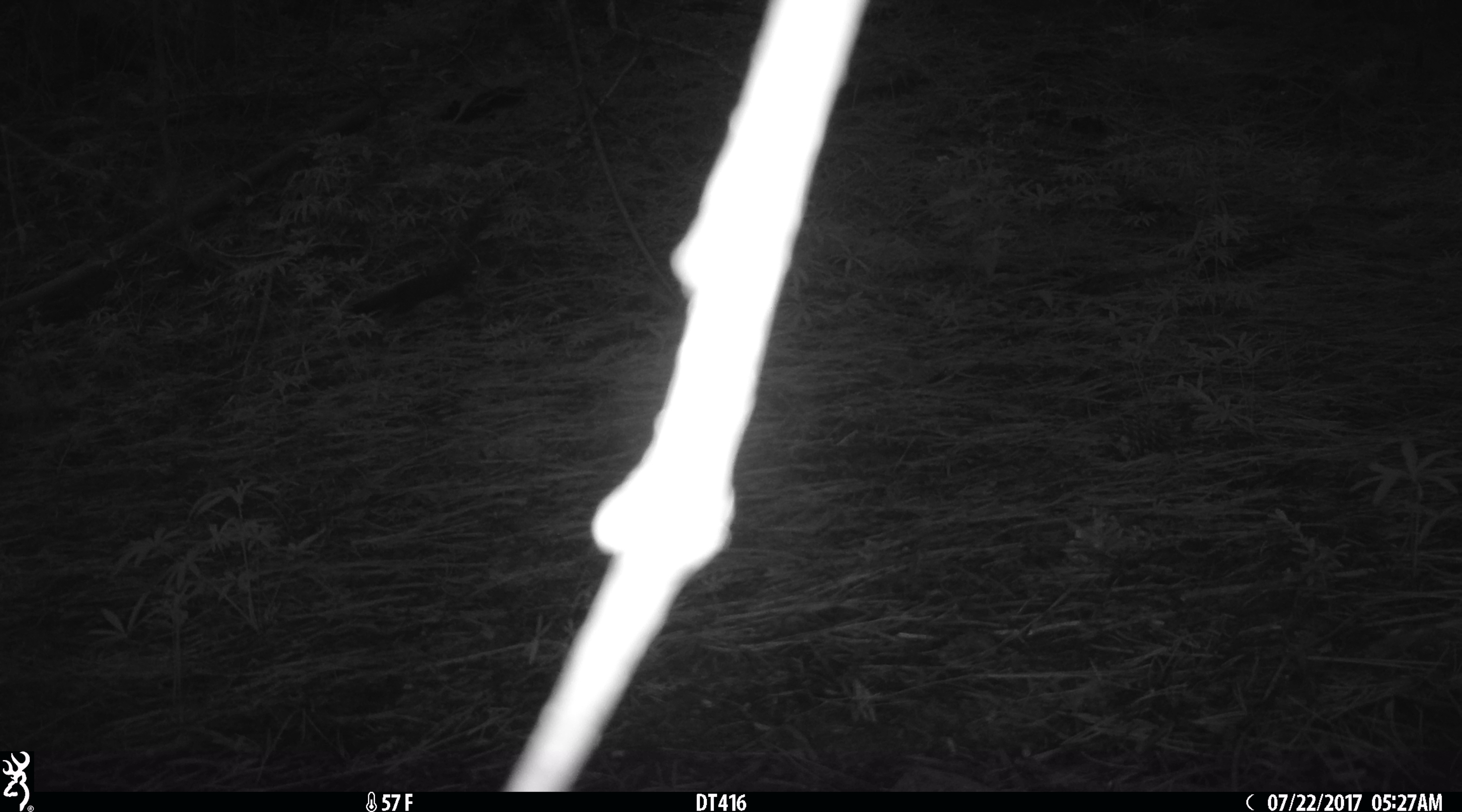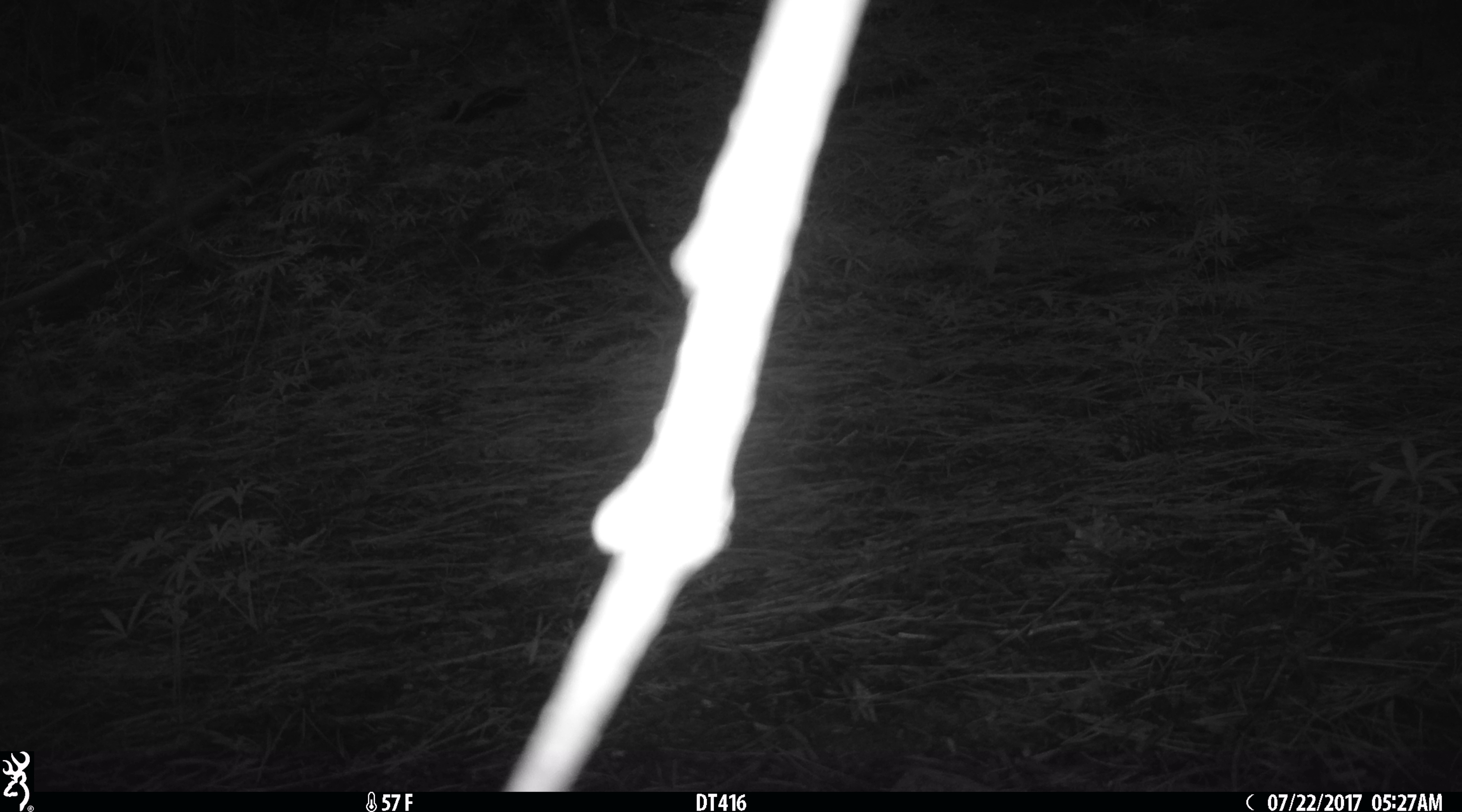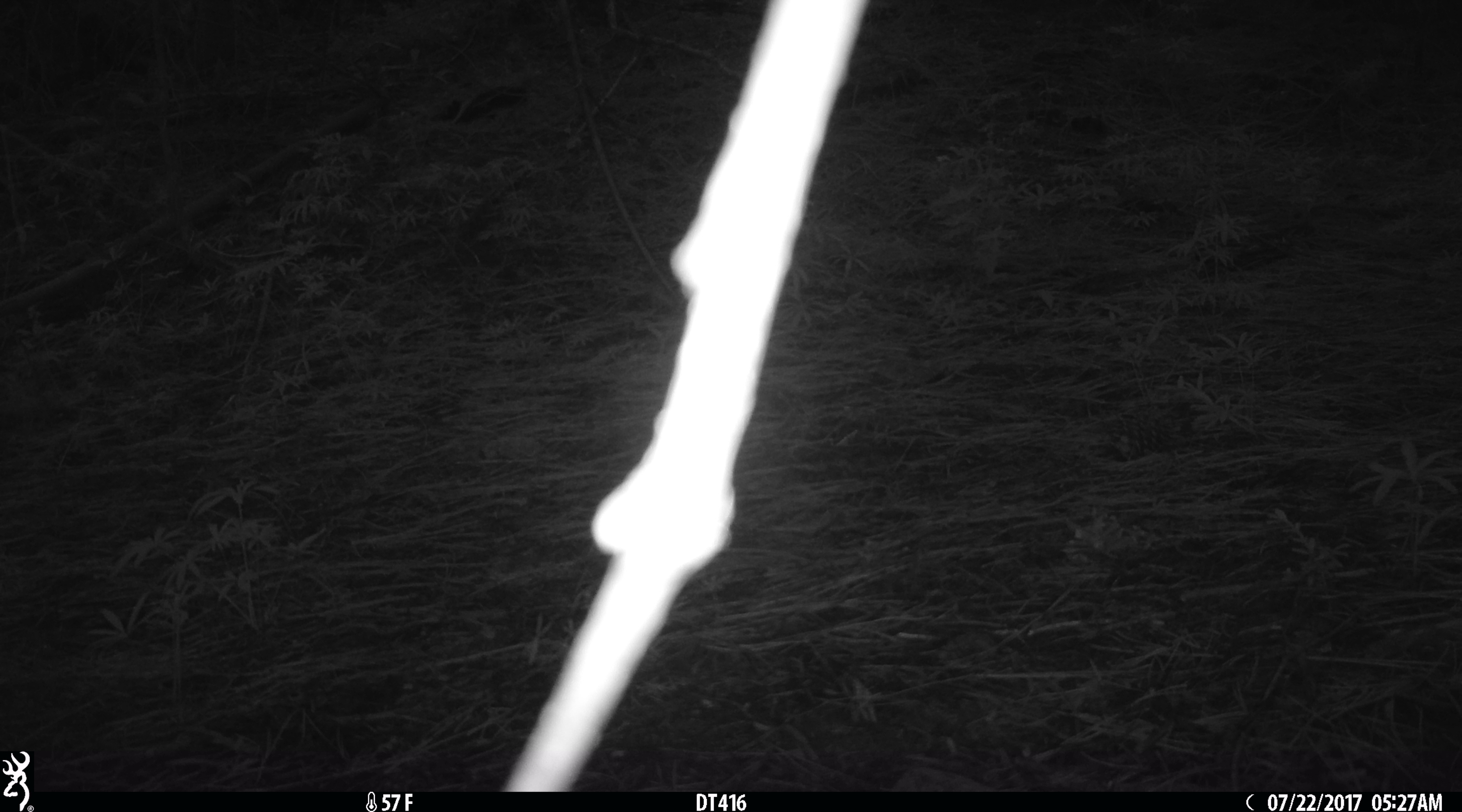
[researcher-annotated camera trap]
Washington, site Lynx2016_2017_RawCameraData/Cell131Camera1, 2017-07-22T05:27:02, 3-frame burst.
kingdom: Animalia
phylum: Chordata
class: Mammalia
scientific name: Mammalia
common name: small mammal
Small mammal (Mammalia). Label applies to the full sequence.